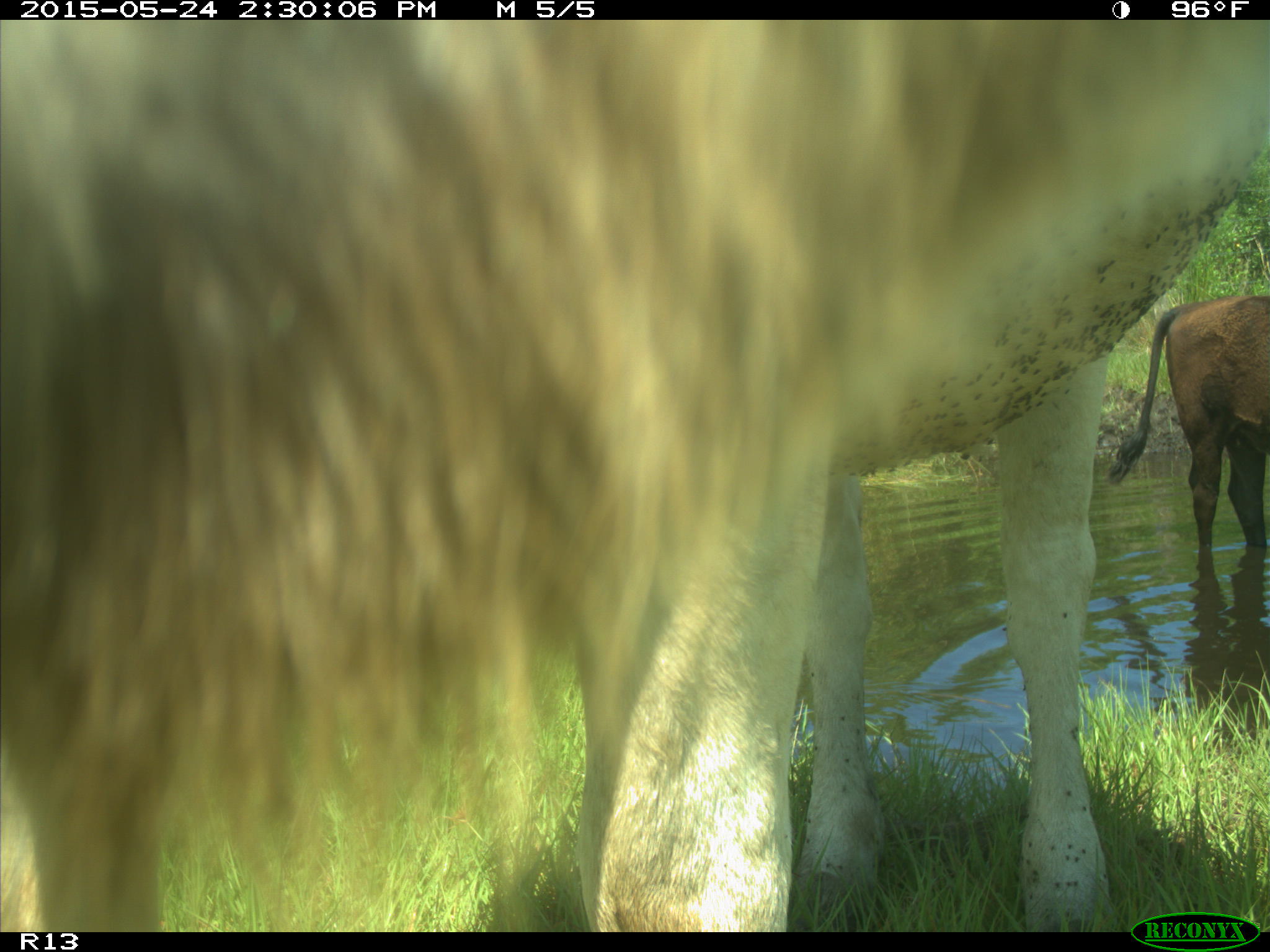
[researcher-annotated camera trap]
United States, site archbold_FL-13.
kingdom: Animalia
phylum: Chordata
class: Mammalia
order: Artiodactyla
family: Bovidae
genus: Bos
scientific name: Bos taurus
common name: domestic cow